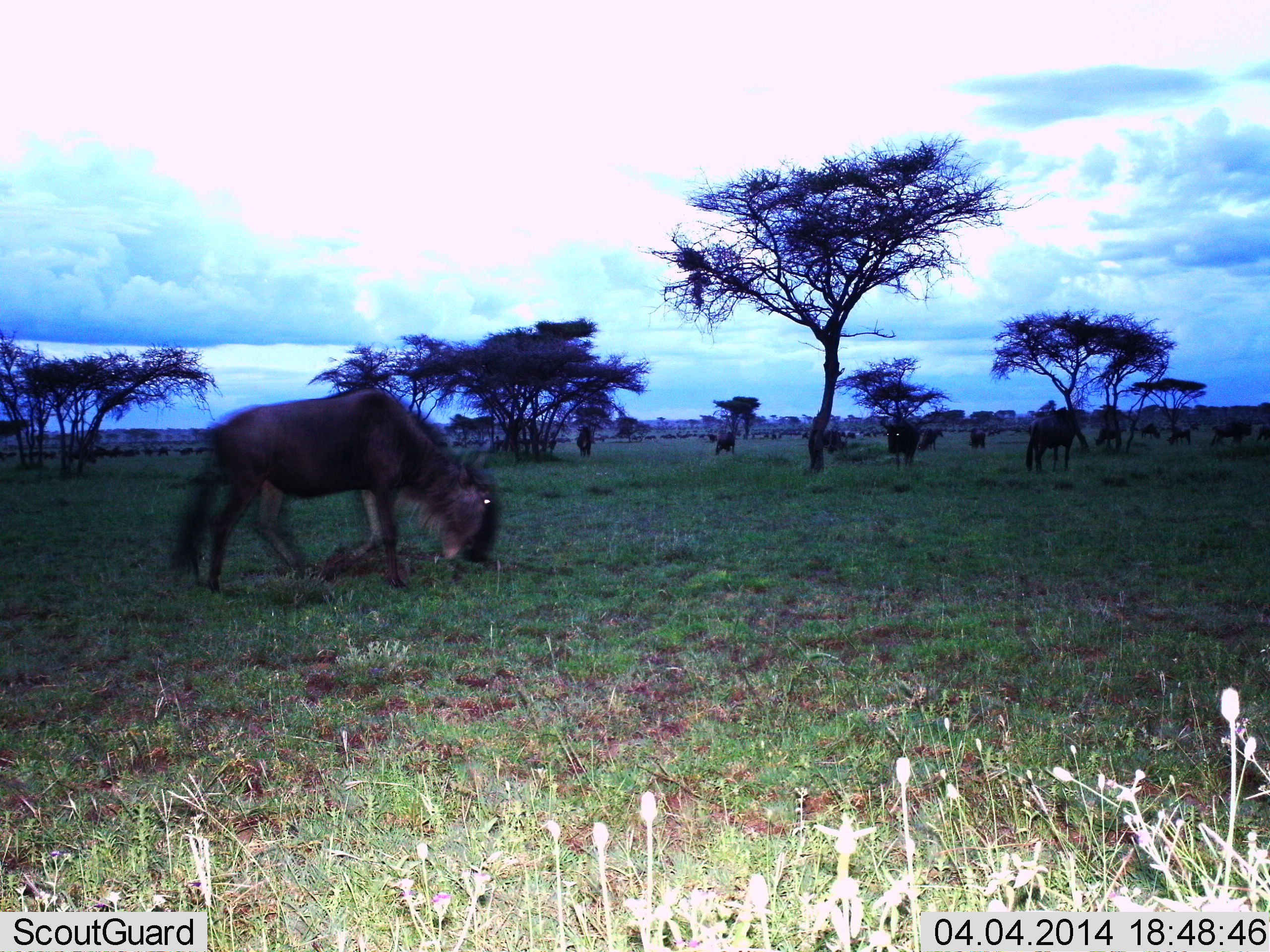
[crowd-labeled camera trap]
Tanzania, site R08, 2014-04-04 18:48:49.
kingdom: Animalia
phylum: Chordata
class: Mammalia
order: Artiodactyla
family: Bovidae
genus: Connochaetes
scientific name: Connochaetes taurinus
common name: blue wildebeest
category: wildebeest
Wildebeest (blue wildebeest) (Connochaetes taurinus), count 11-50. Behavior (volunteer vote fractions): standing 30%, resting 0%, moving 40%, interacting 0%. Young present (vote fraction): 0%. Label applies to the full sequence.